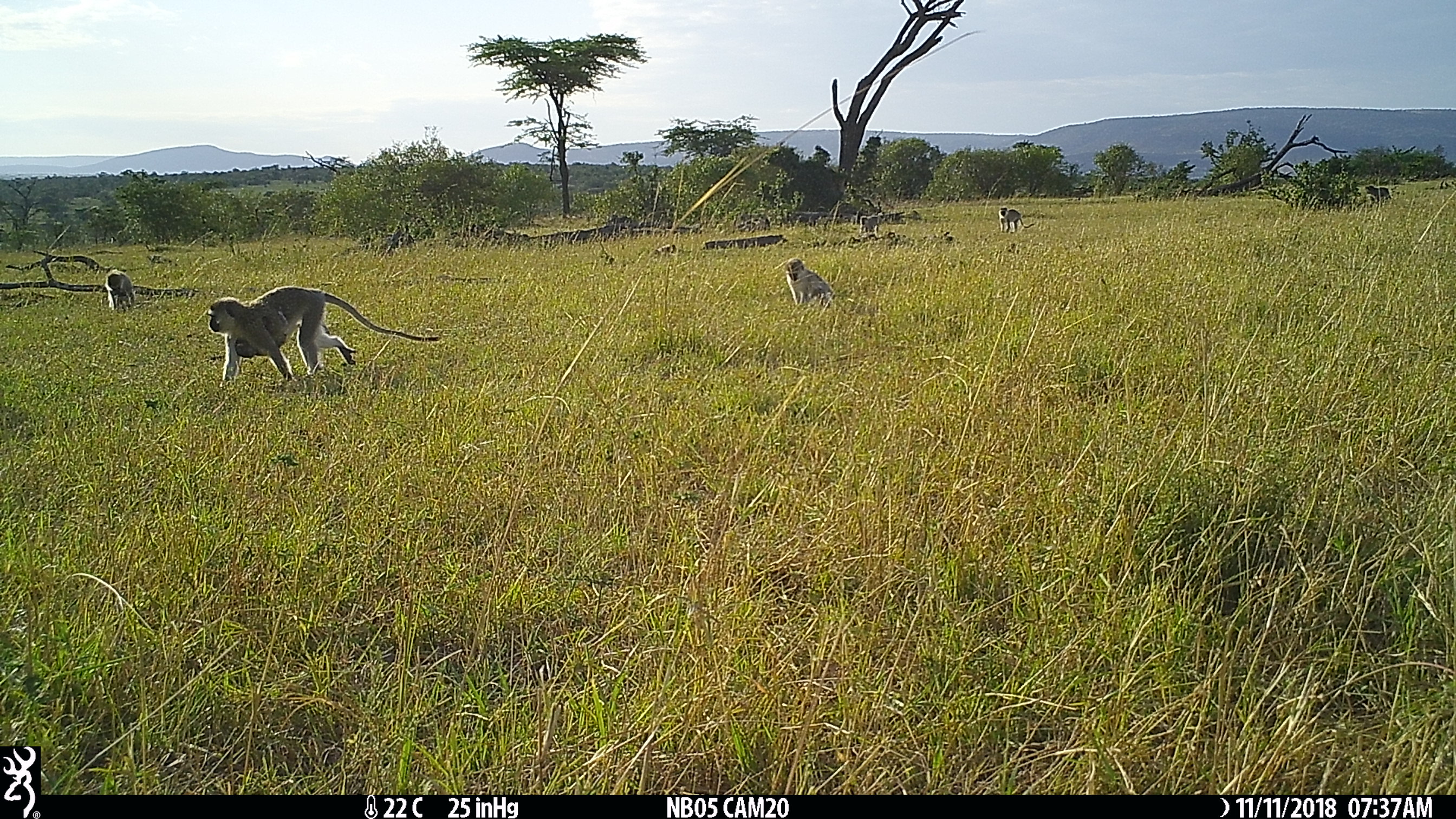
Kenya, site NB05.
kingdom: Animalia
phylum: Chordata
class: Mammalia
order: Primates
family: Cercopithecidae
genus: Chlorocebus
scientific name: Chlorocebus pygerythrus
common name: vervet monkey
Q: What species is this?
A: Vervet monkey (Chlorocebus pygerythrus).